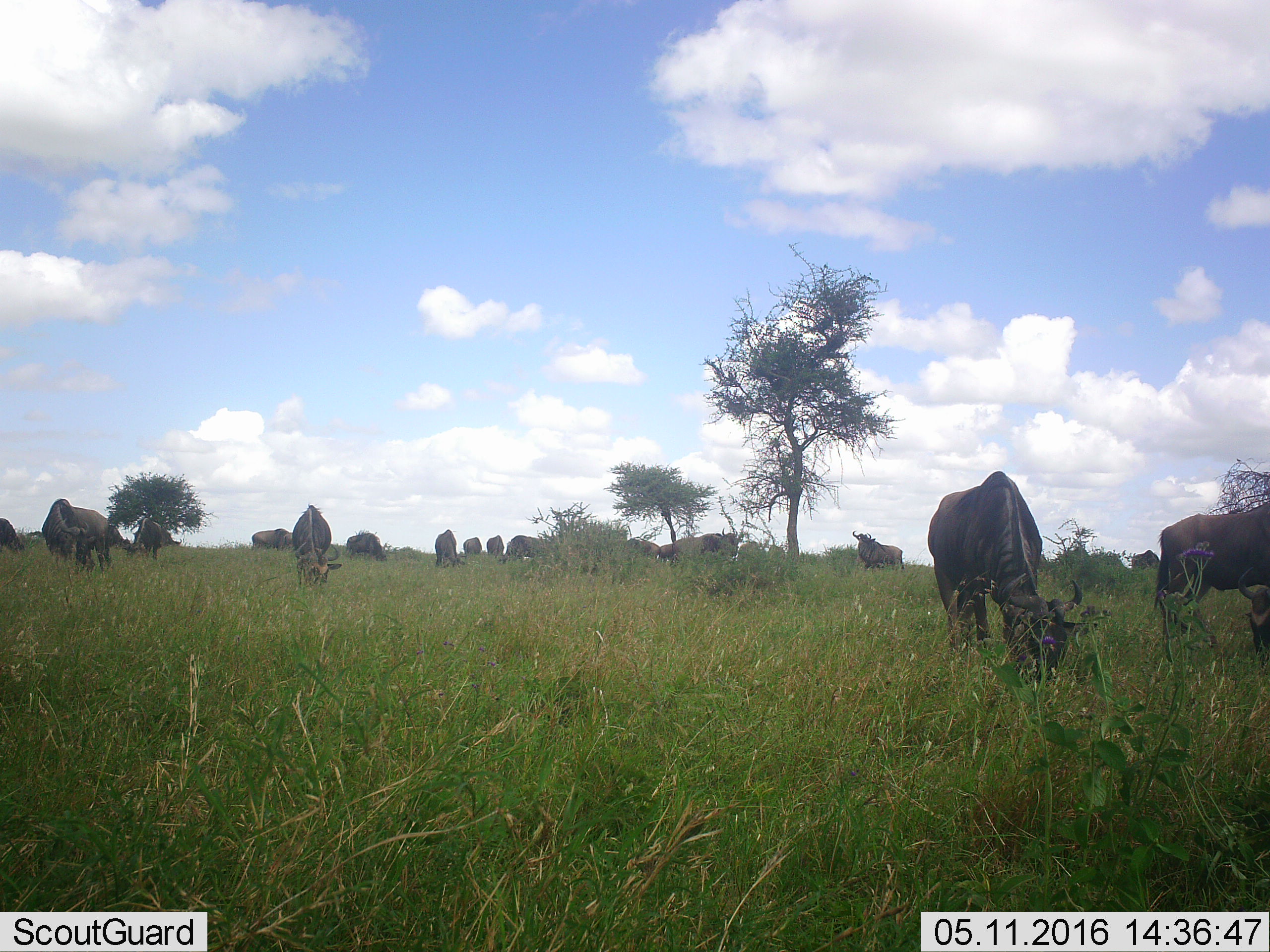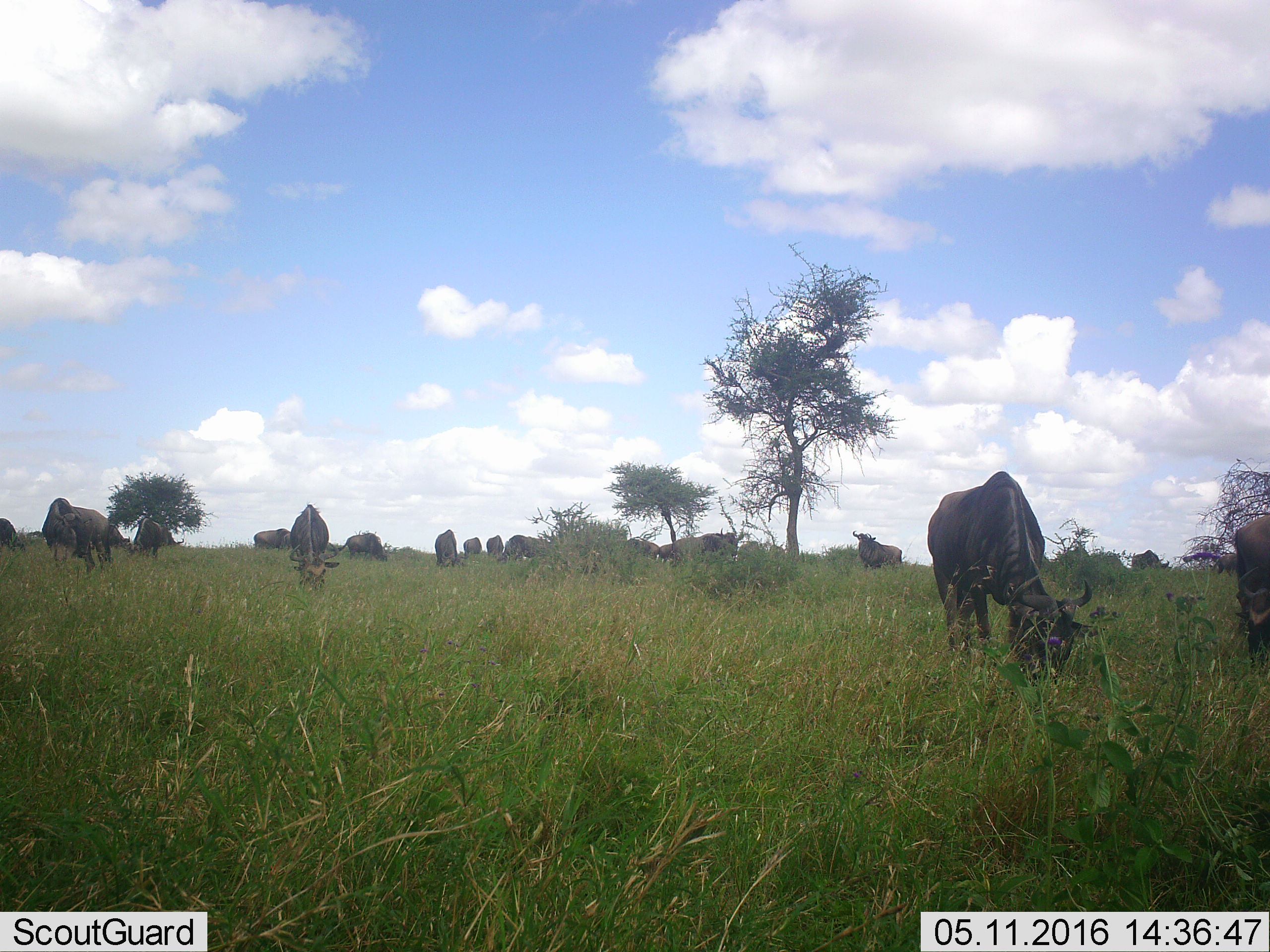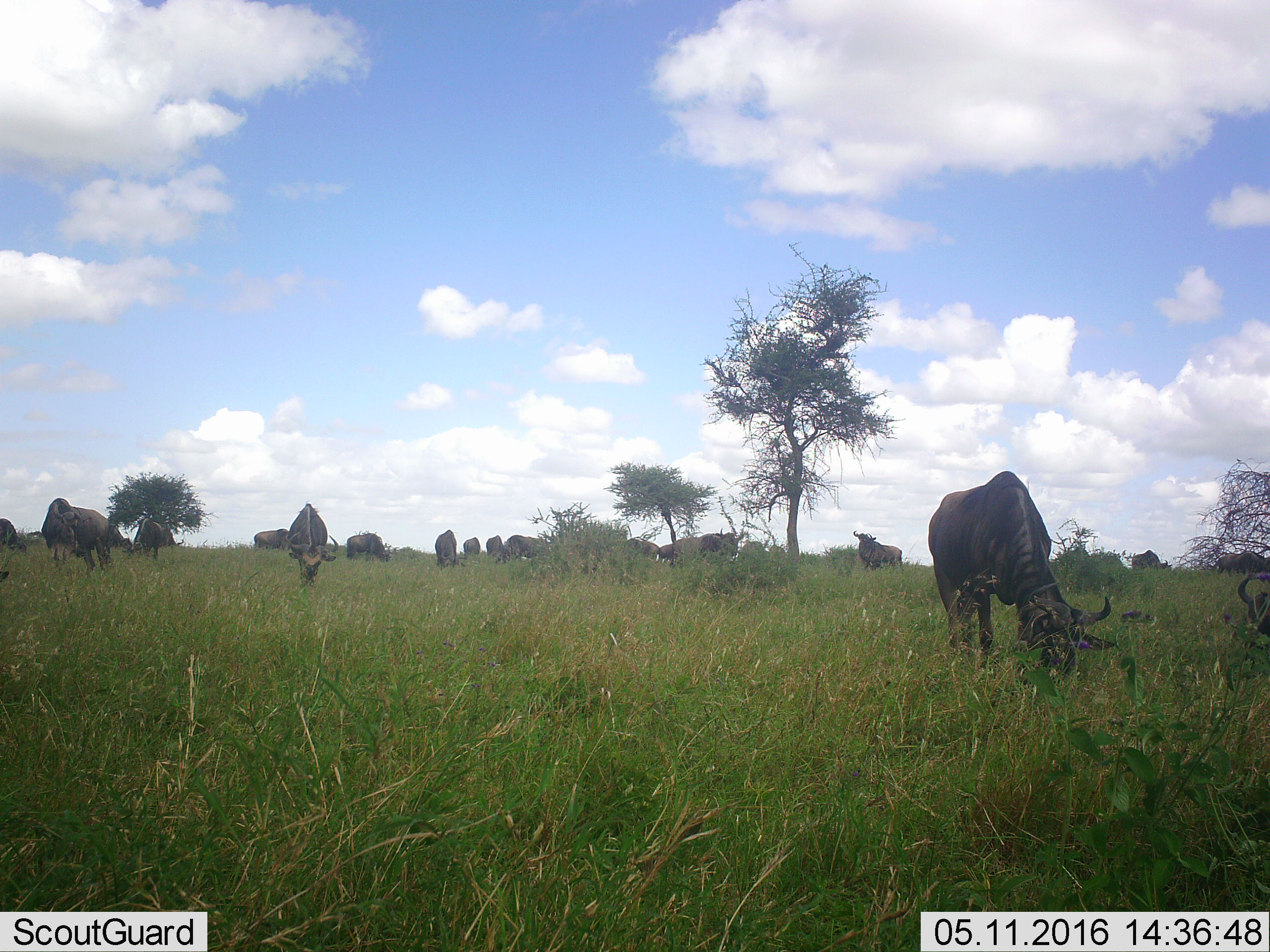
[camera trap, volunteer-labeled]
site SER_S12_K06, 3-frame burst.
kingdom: Animalia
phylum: Chordata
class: Mammalia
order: Artiodactyla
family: Bovidae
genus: Connochaetes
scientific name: Connochaetes taurinus taurinus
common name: blue wildebeest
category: wildebeestblue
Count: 11-50.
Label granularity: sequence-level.